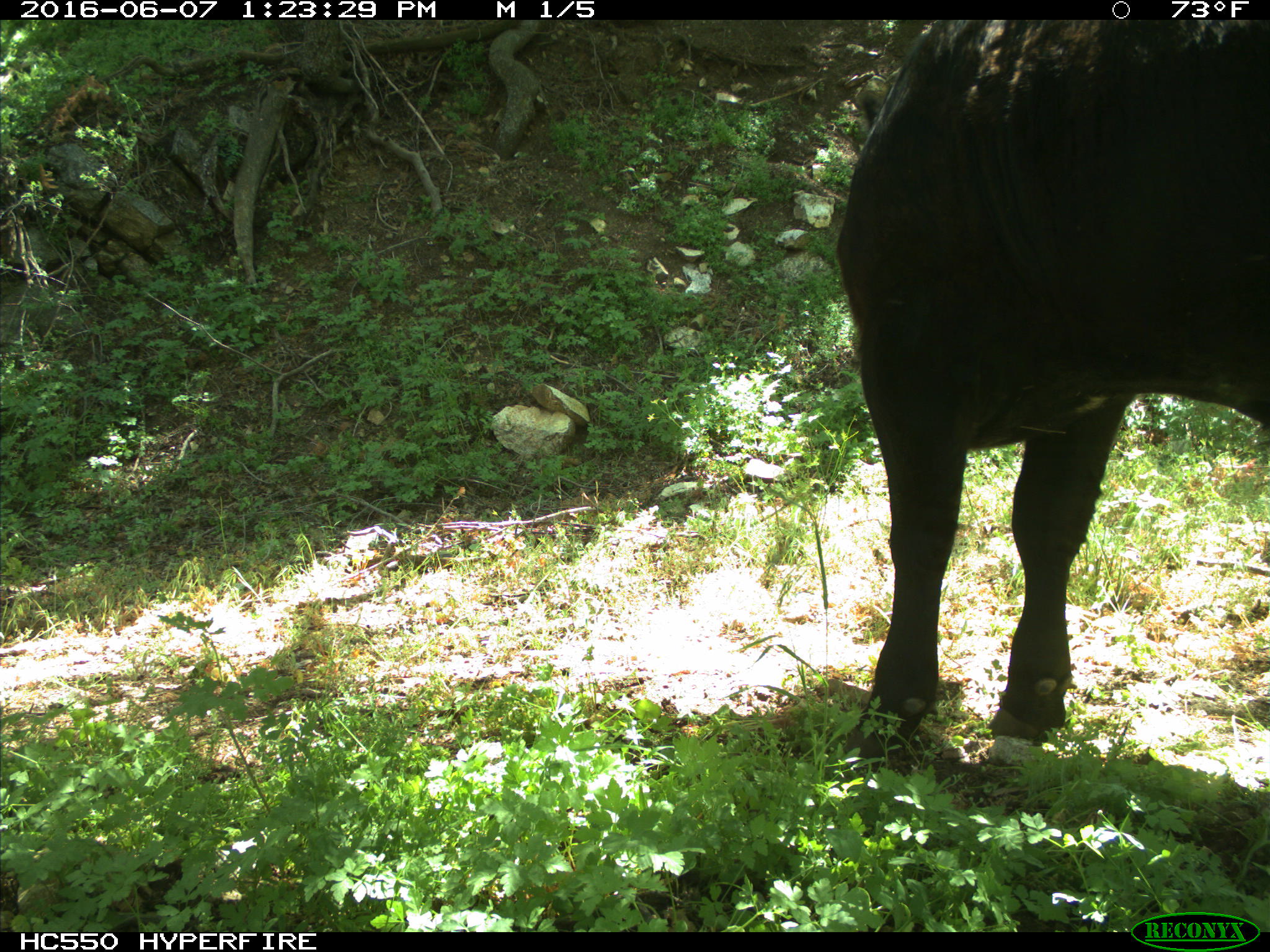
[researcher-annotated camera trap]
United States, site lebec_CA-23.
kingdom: Animalia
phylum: Chordata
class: Mammalia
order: Artiodactyla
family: Bovidae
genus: Bos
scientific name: Bos taurus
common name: domestic cow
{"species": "Bos taurus (domestic cow)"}